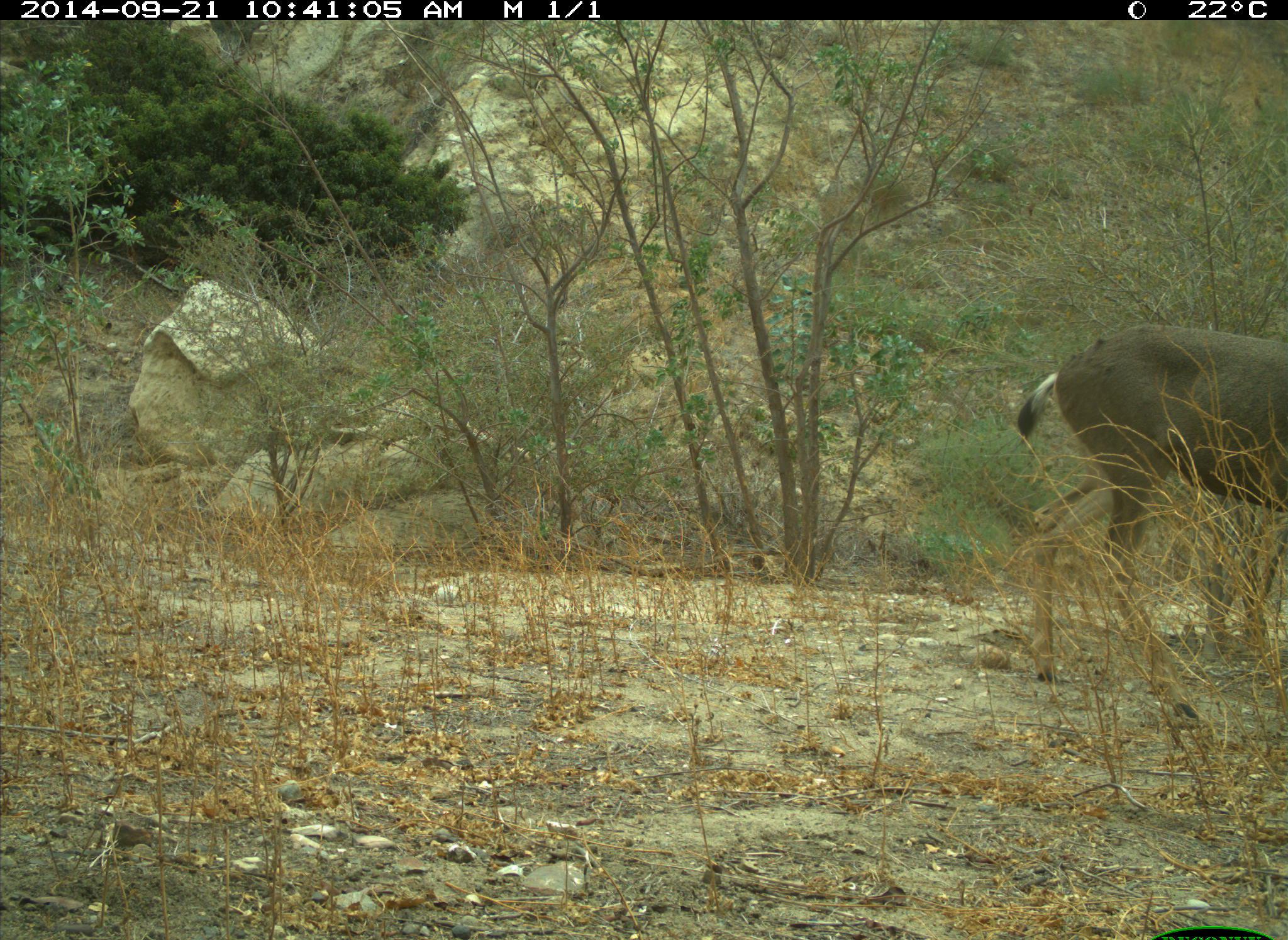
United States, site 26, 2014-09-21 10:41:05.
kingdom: Animalia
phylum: Chordata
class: Mammalia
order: Artiodactyla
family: Cervidae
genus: Odocoileus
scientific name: Odocoileus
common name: deer